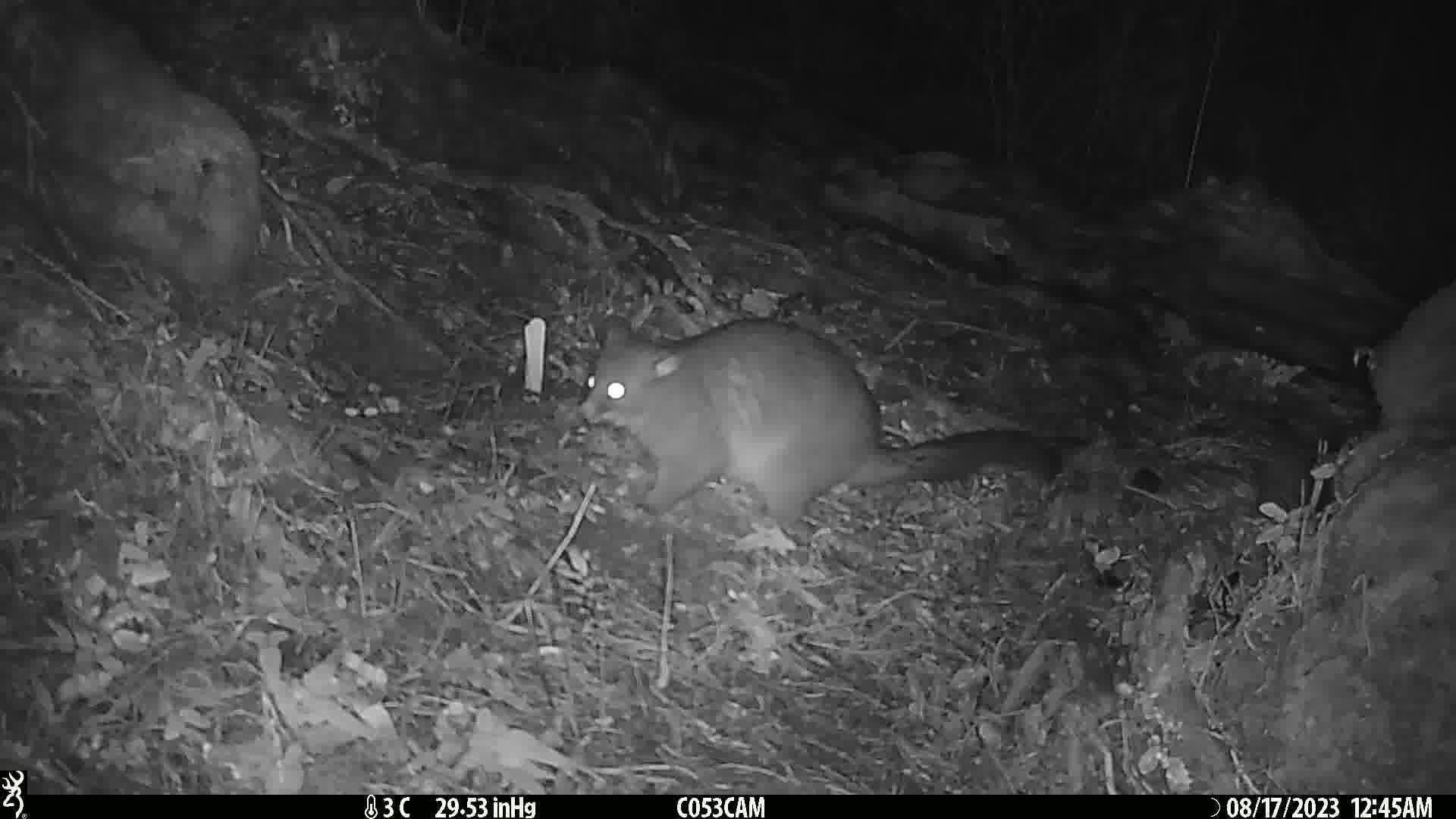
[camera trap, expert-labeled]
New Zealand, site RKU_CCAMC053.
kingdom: Animalia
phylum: Chordata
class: Mammalia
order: Diprotodontia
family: Phalangeridae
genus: Trichosurus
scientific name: Trichosurus vulpecula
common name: common brushtail possum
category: possum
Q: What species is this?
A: Possum (common brushtail possum) (Trichosurus vulpecula).